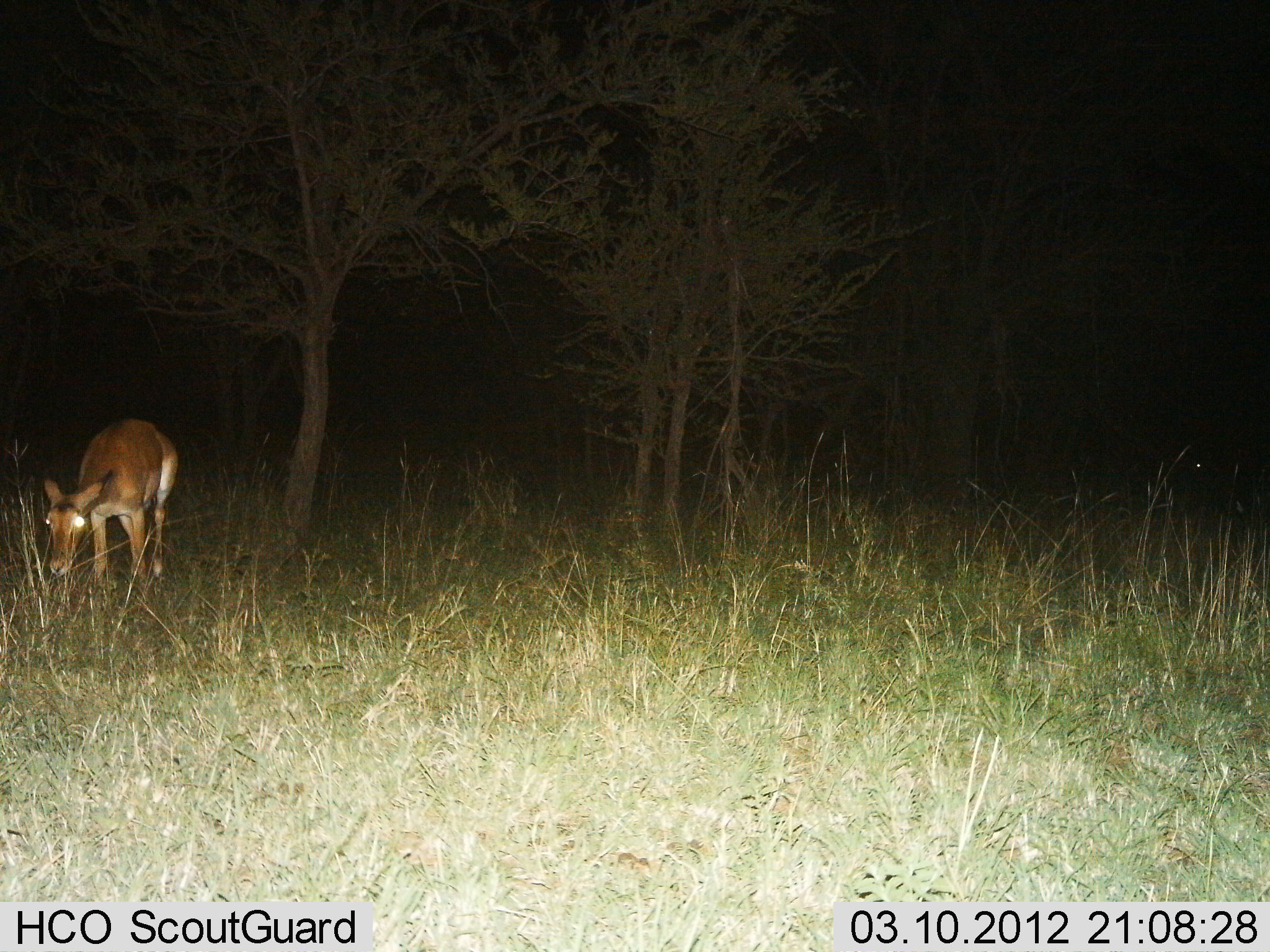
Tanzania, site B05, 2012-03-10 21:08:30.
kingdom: Animalia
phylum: Chordata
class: Mammalia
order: Artiodactyla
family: Bovidae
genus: Redunca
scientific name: Redunca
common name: reedbuck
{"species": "reedbuck (Redunca)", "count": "1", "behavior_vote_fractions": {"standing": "67%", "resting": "0%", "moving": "0%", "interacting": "0%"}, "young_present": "0%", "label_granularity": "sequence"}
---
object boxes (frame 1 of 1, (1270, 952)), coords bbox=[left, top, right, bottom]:
animal: bbox=[42, 418, 180, 598]